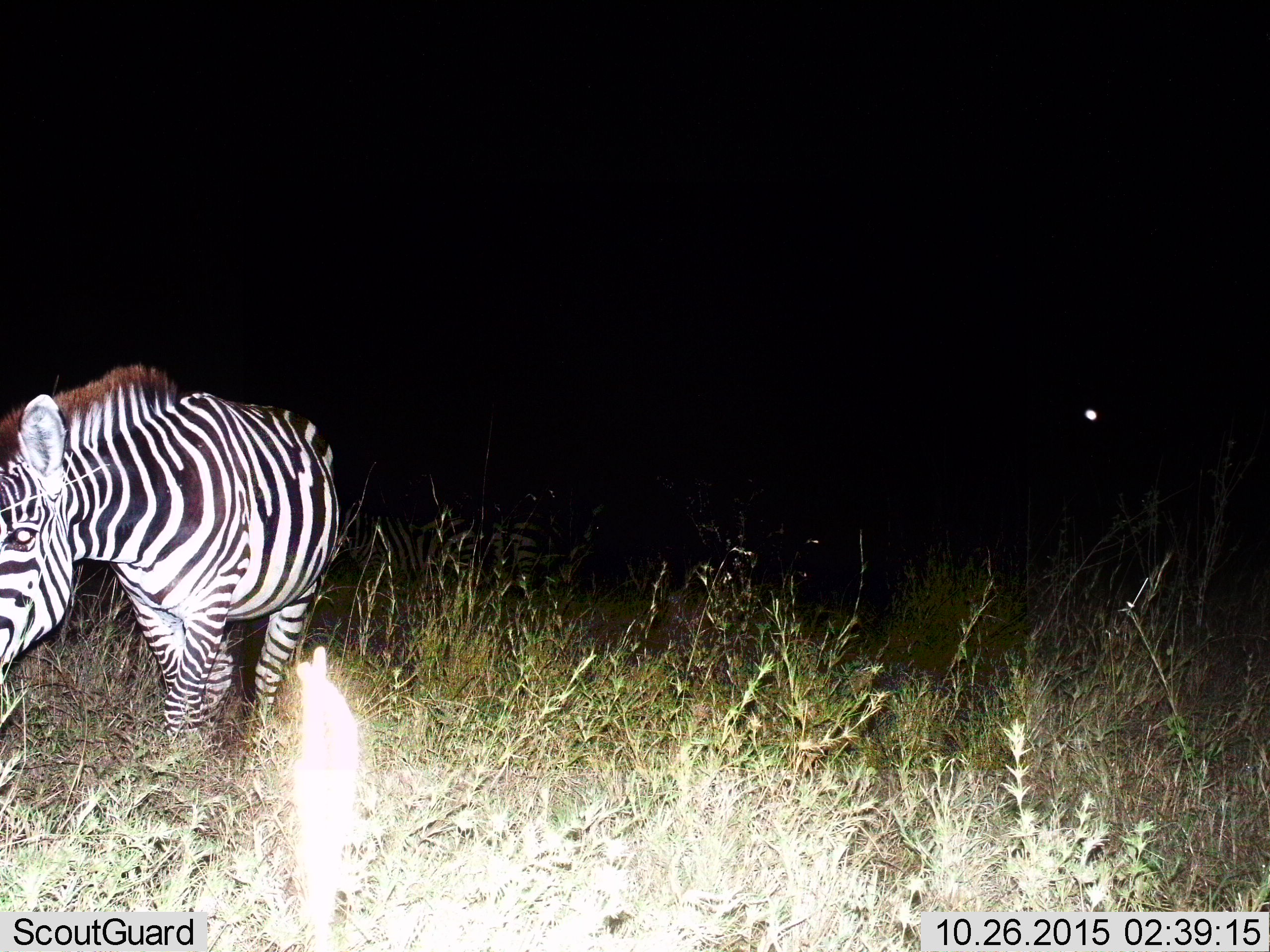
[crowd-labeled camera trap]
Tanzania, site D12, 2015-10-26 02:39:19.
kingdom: Animalia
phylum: Chordata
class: Mammalia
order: Perissodactyla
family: Equidae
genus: Equus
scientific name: Equus quagga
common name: plains zebra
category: zebra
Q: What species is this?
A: Zebra (plains zebra) (Equus quagga).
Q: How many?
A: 1.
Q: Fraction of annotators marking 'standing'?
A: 60%.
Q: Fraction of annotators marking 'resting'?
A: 5%.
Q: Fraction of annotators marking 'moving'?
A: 40%.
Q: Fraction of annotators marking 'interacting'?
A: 0%.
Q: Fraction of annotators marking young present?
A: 0%.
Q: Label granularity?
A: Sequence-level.